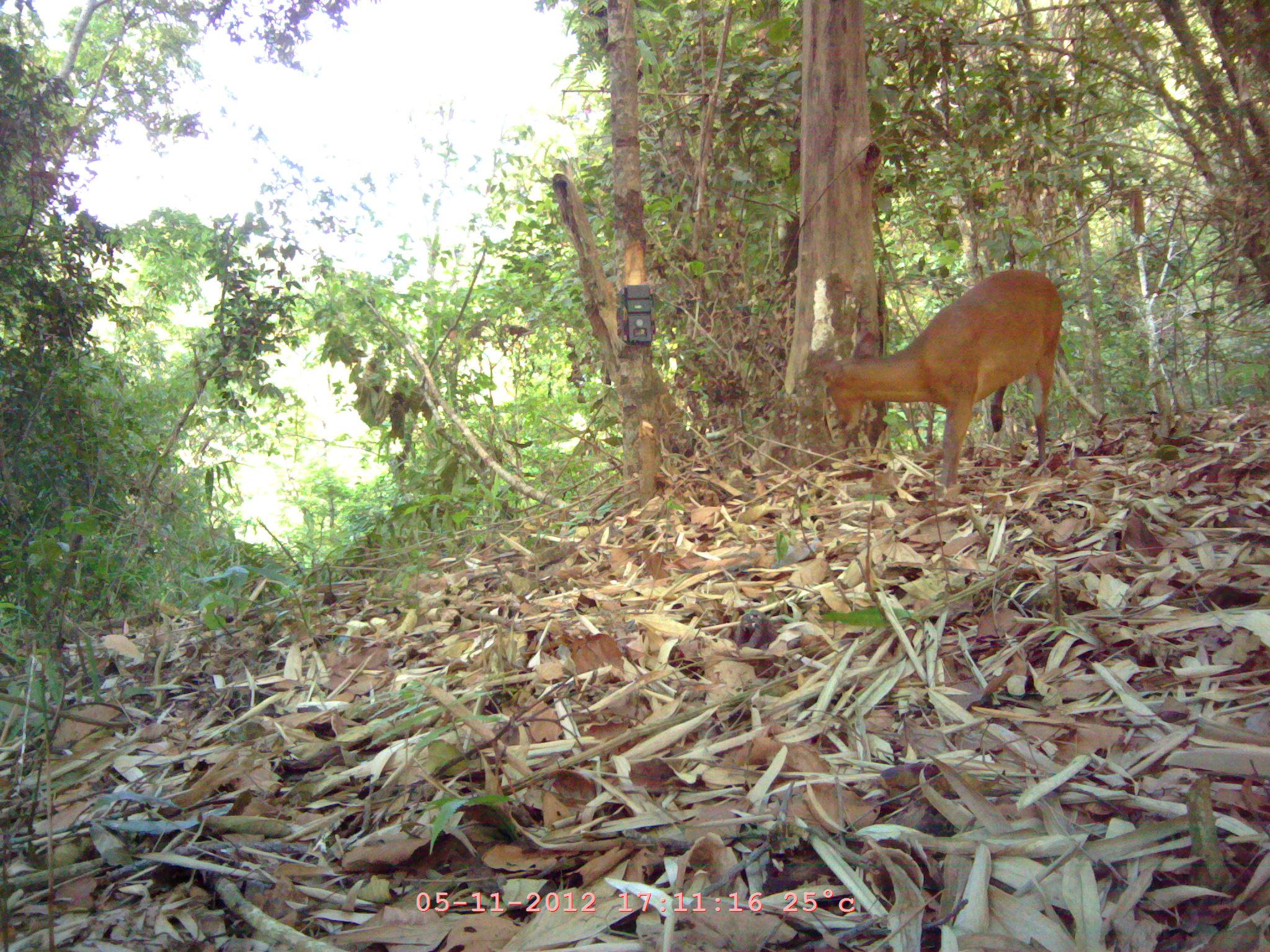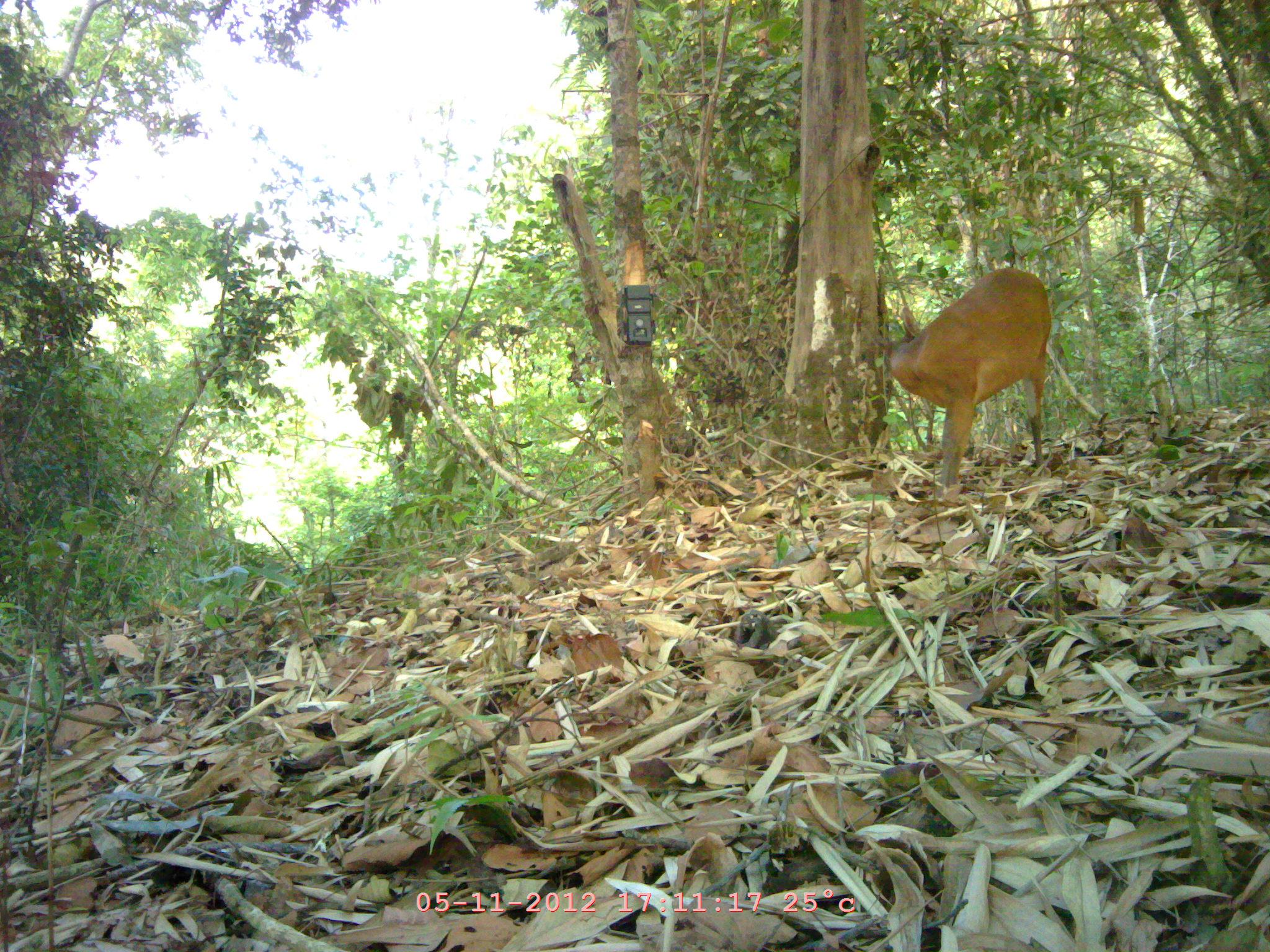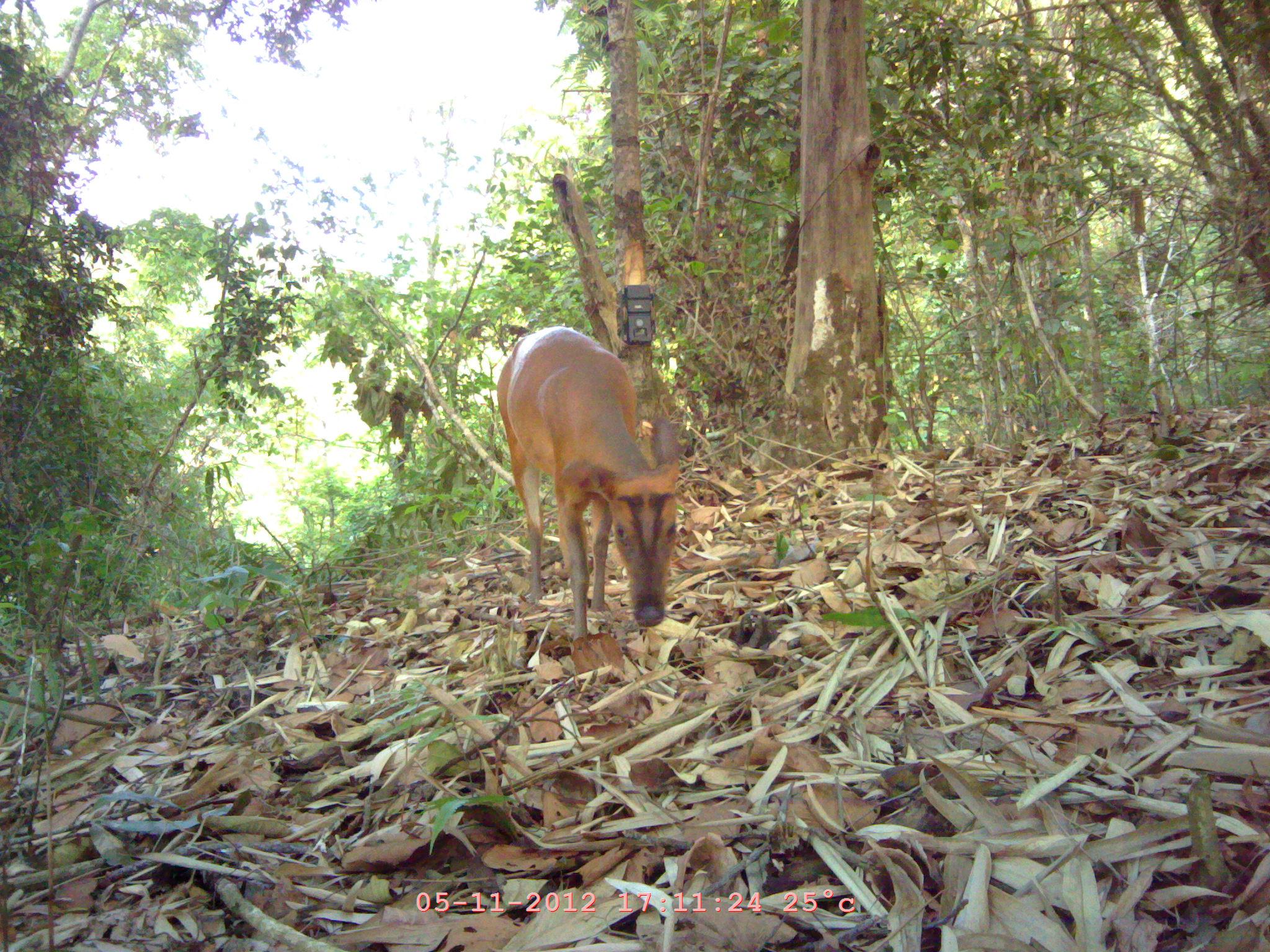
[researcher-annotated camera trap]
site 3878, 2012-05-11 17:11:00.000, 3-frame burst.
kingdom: Animalia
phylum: Chordata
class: Mammalia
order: Artiodactyla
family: Cervidae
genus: Muntiacus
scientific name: Muntiacus muntjak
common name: southern red muntjac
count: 1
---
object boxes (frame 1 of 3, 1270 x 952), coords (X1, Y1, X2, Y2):
muntiacus muntjak: (814, 267, 1065, 498)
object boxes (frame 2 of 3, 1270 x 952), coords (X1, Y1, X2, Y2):
muntiacus muntjak: (884, 267, 1052, 488)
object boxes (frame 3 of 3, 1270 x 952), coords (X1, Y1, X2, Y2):
muntiacus muntjak: (497, 327, 680, 652)